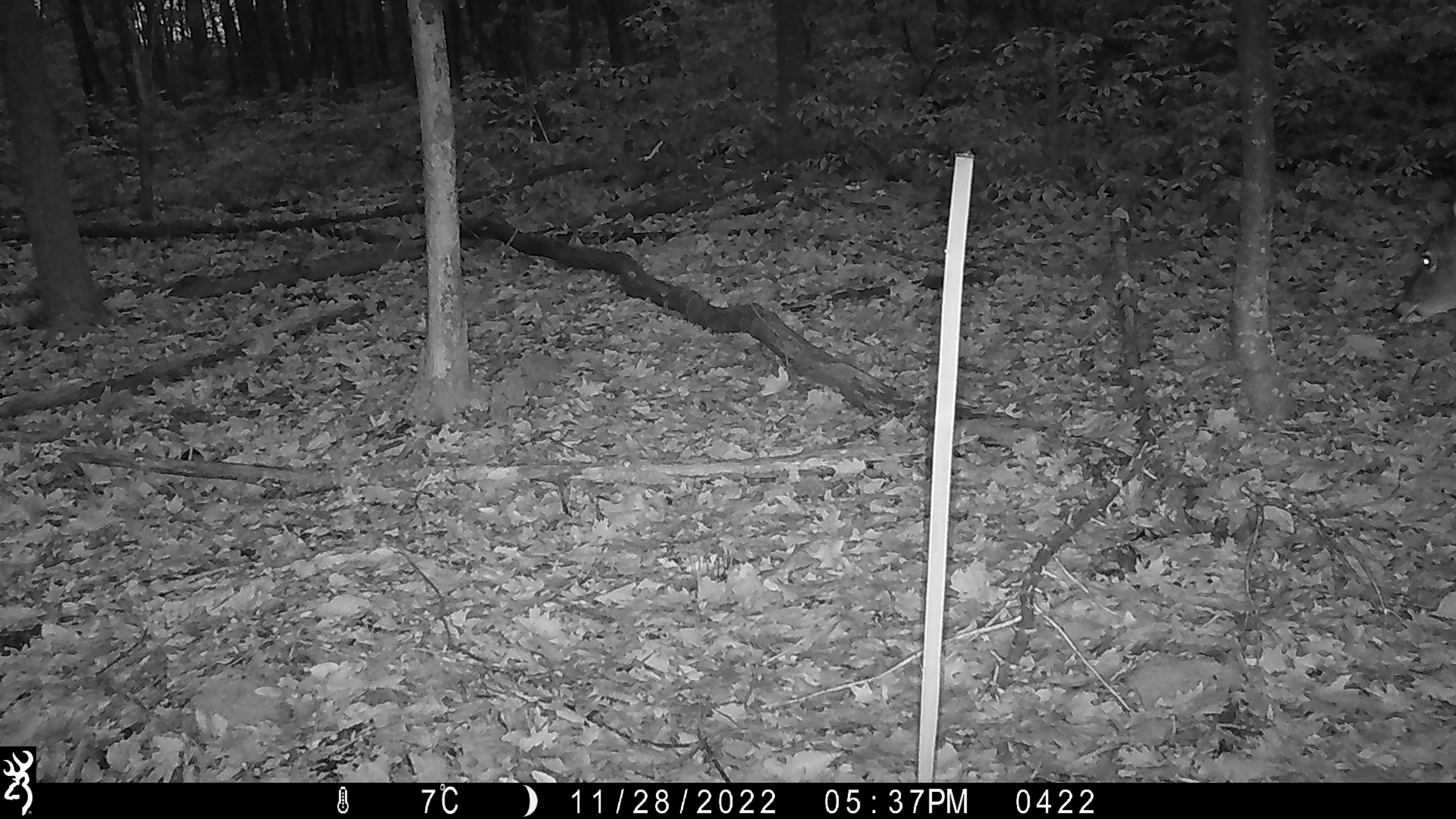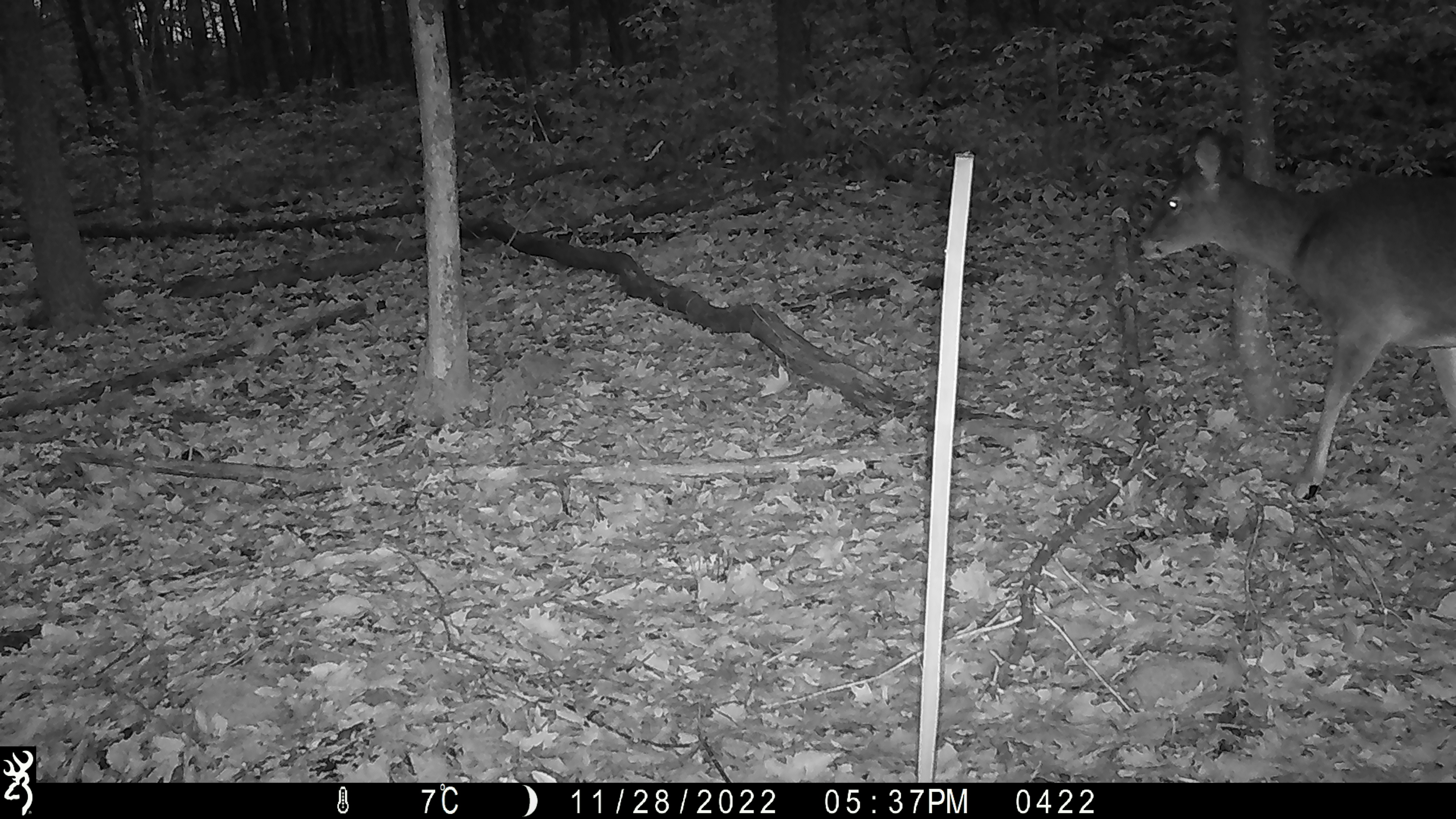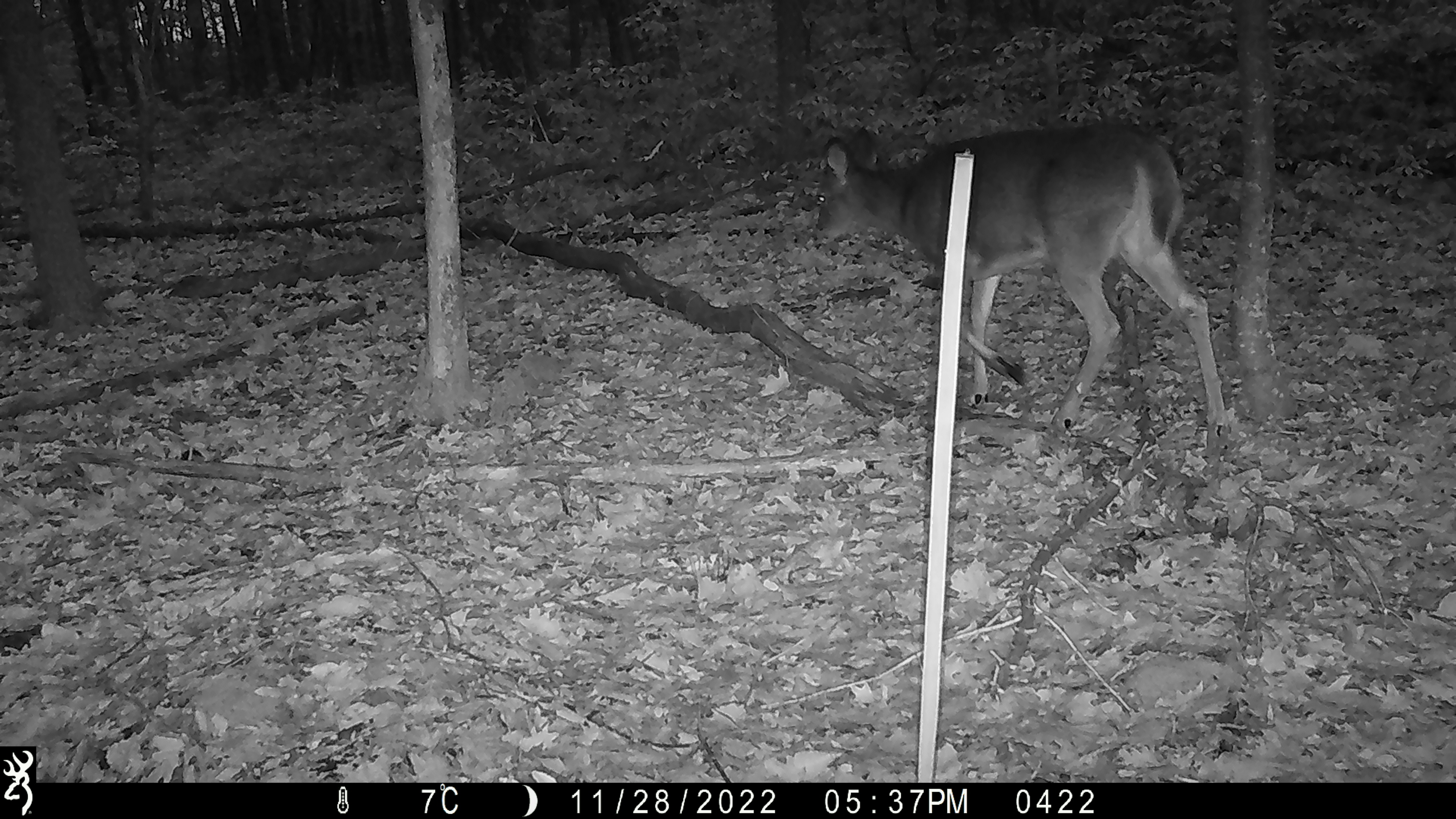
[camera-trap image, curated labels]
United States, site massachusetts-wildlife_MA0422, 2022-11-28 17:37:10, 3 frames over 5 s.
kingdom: Animalia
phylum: Chordata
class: Mammalia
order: Artiodactyla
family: Cervidae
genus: Odocoileus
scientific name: Odocoileus virginianus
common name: white-tailed deer